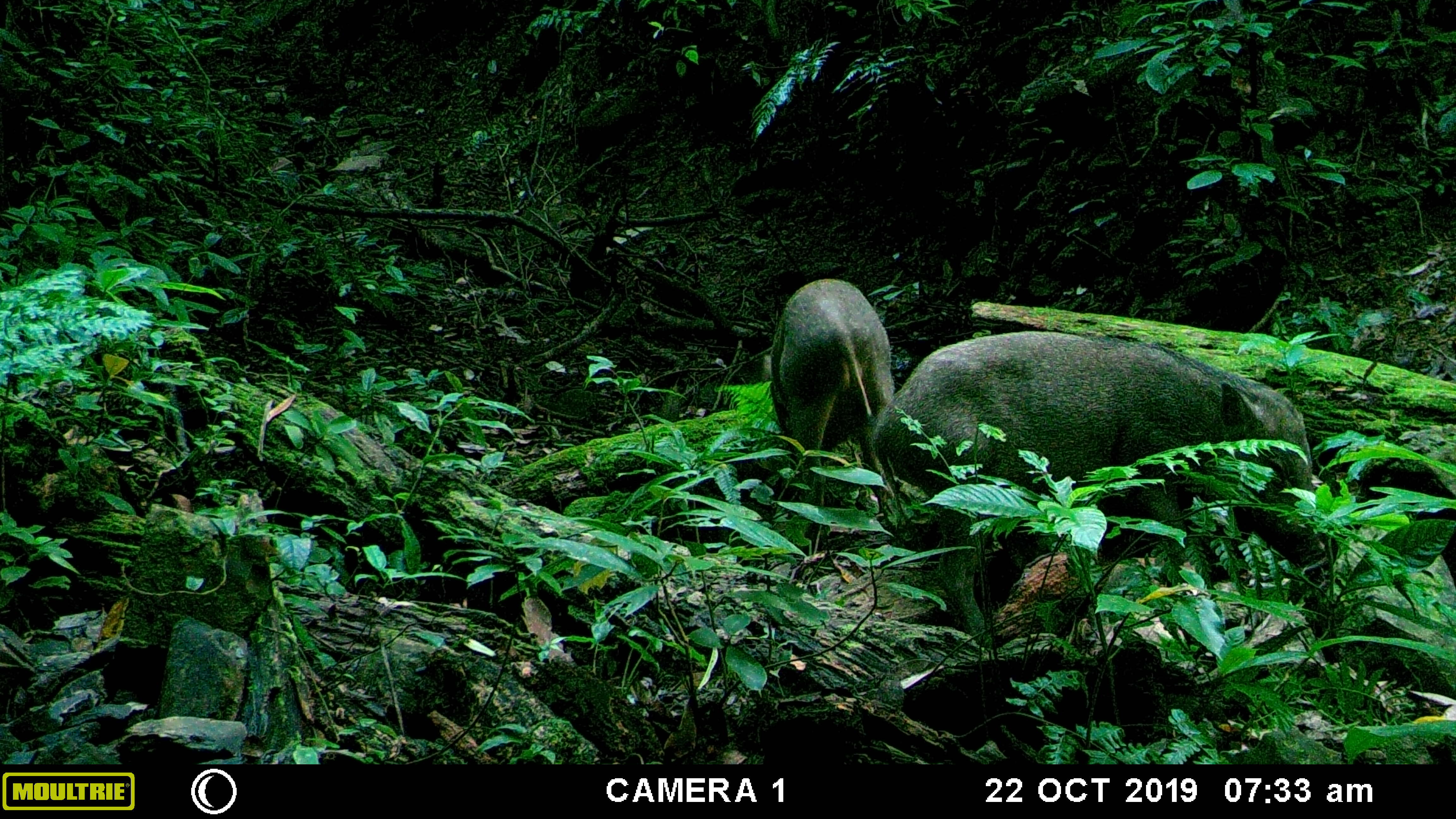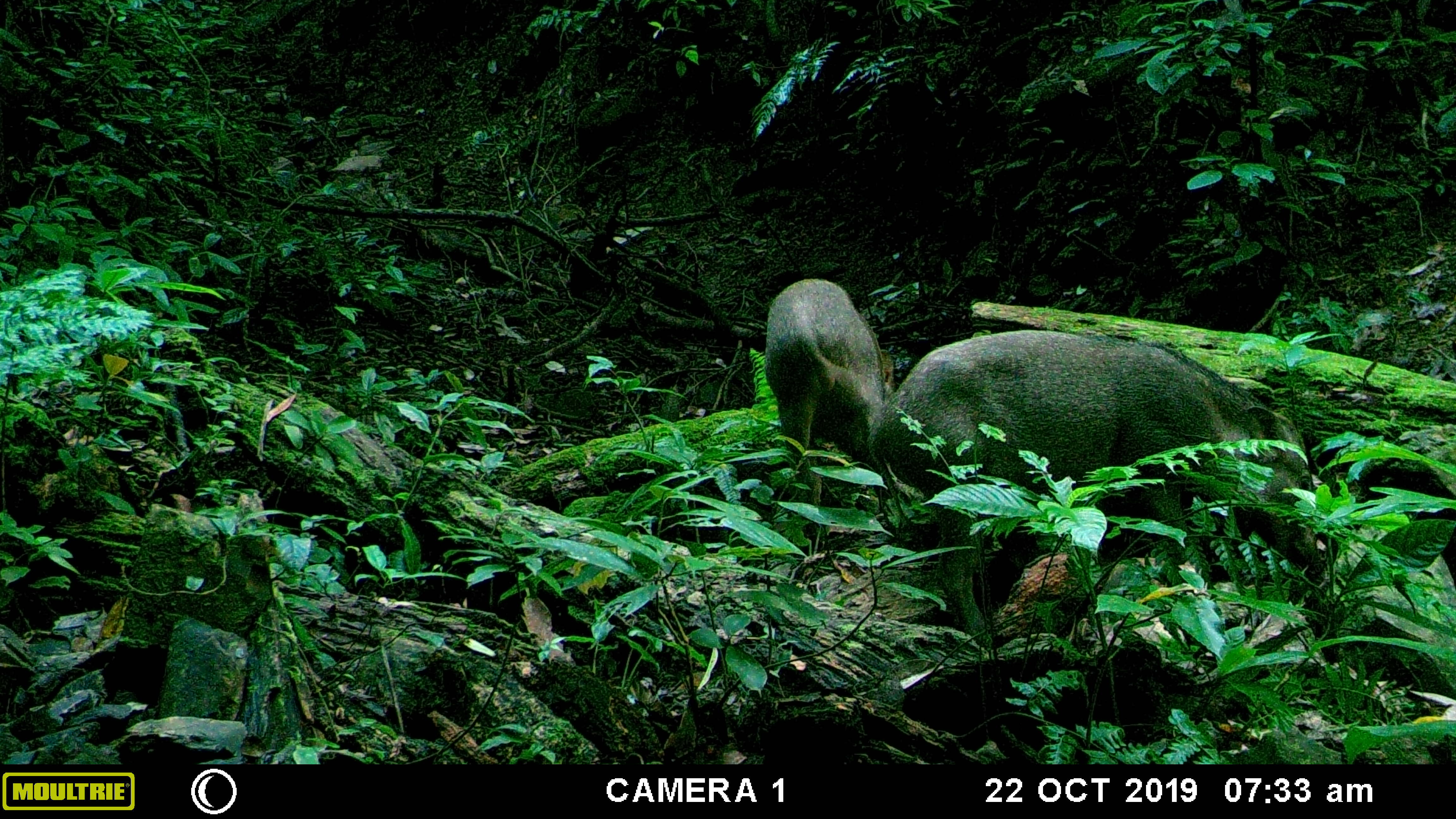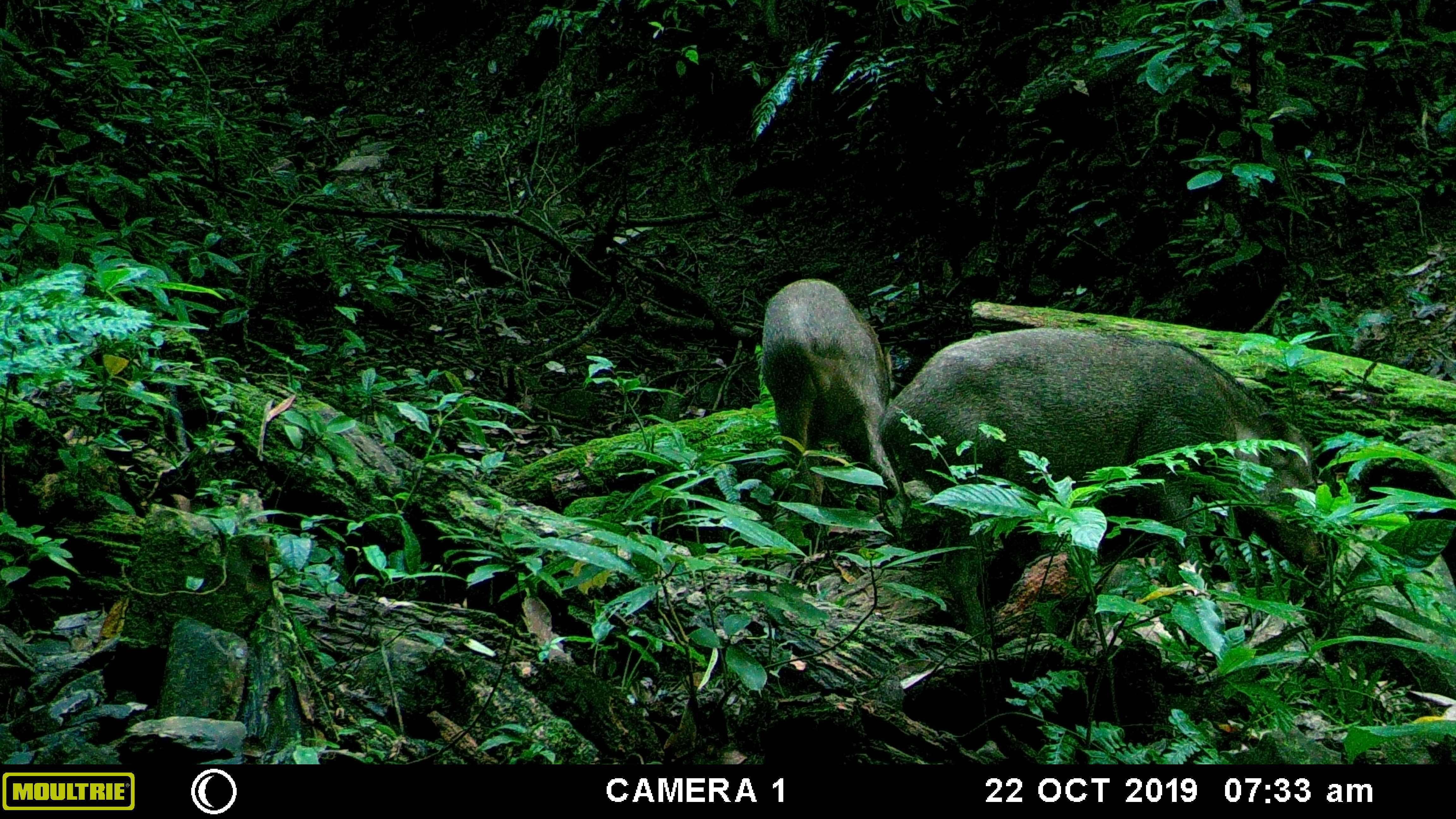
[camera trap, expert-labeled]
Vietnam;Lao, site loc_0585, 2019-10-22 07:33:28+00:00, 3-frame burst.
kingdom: Animalia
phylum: Chordata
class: Mammalia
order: Artiodactyla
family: Suidae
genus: Sus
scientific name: Sus scrofa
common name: eurasian wild pig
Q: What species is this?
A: Eurasian wild pig (Sus scrofa).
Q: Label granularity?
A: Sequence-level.